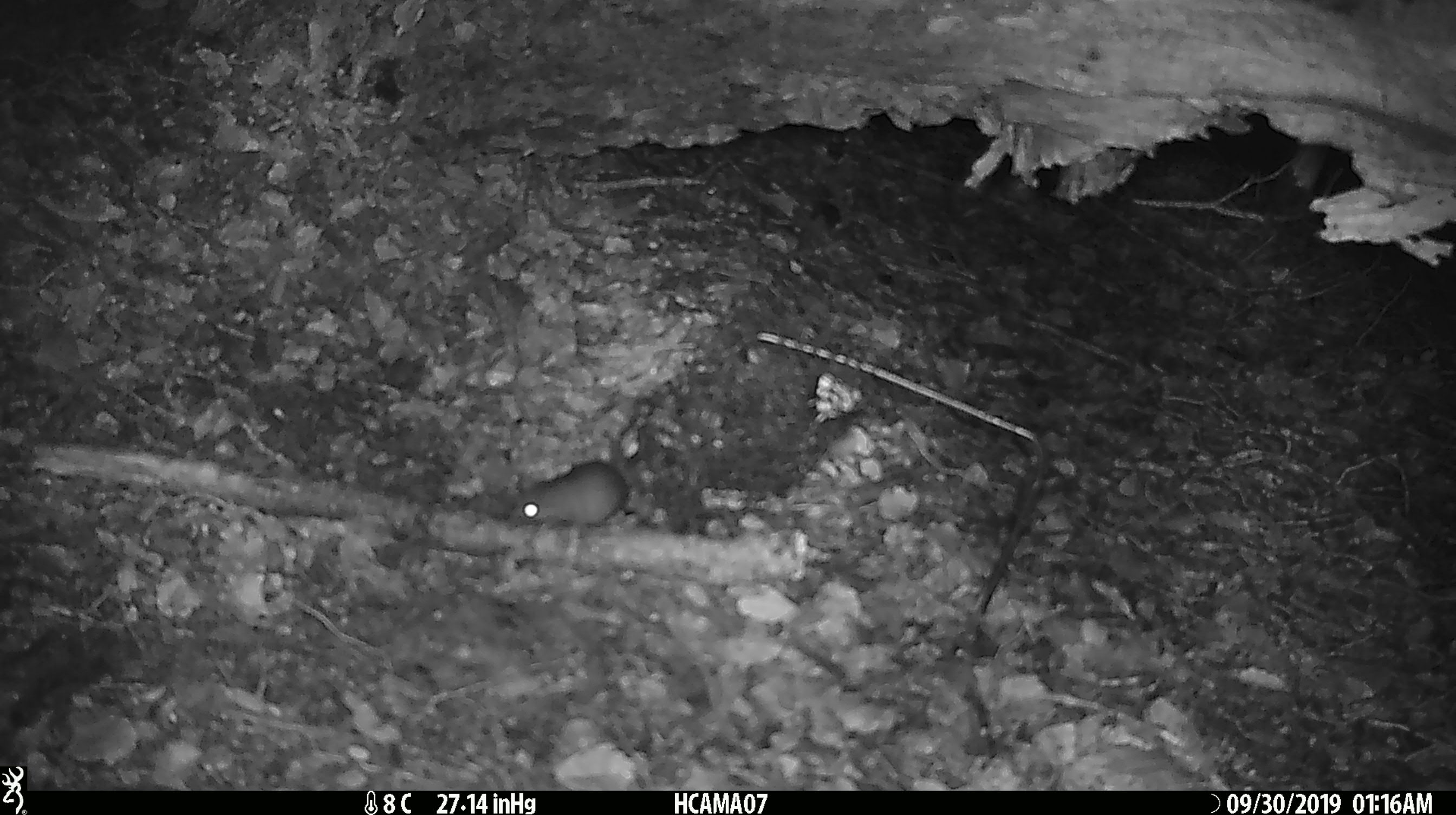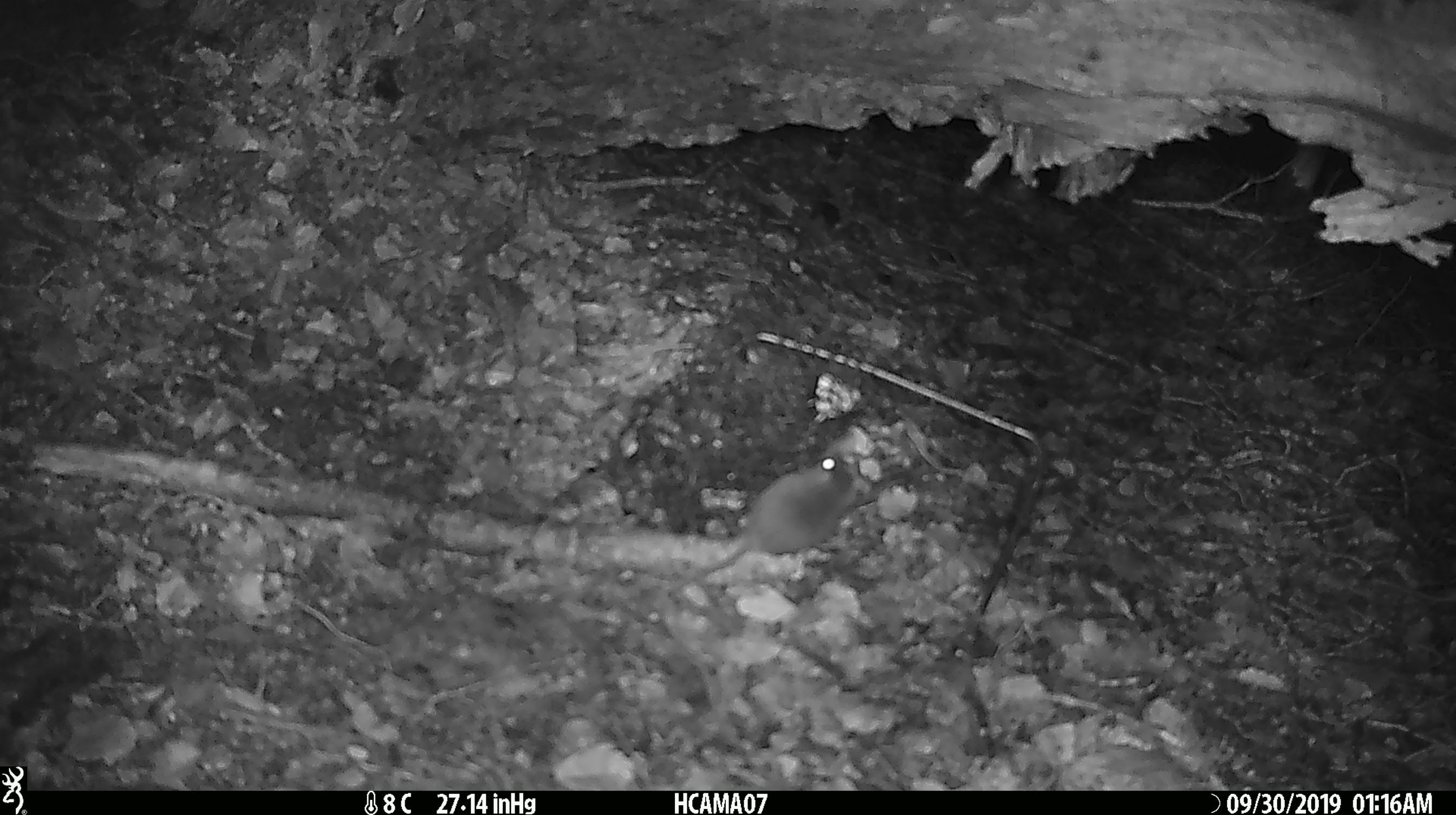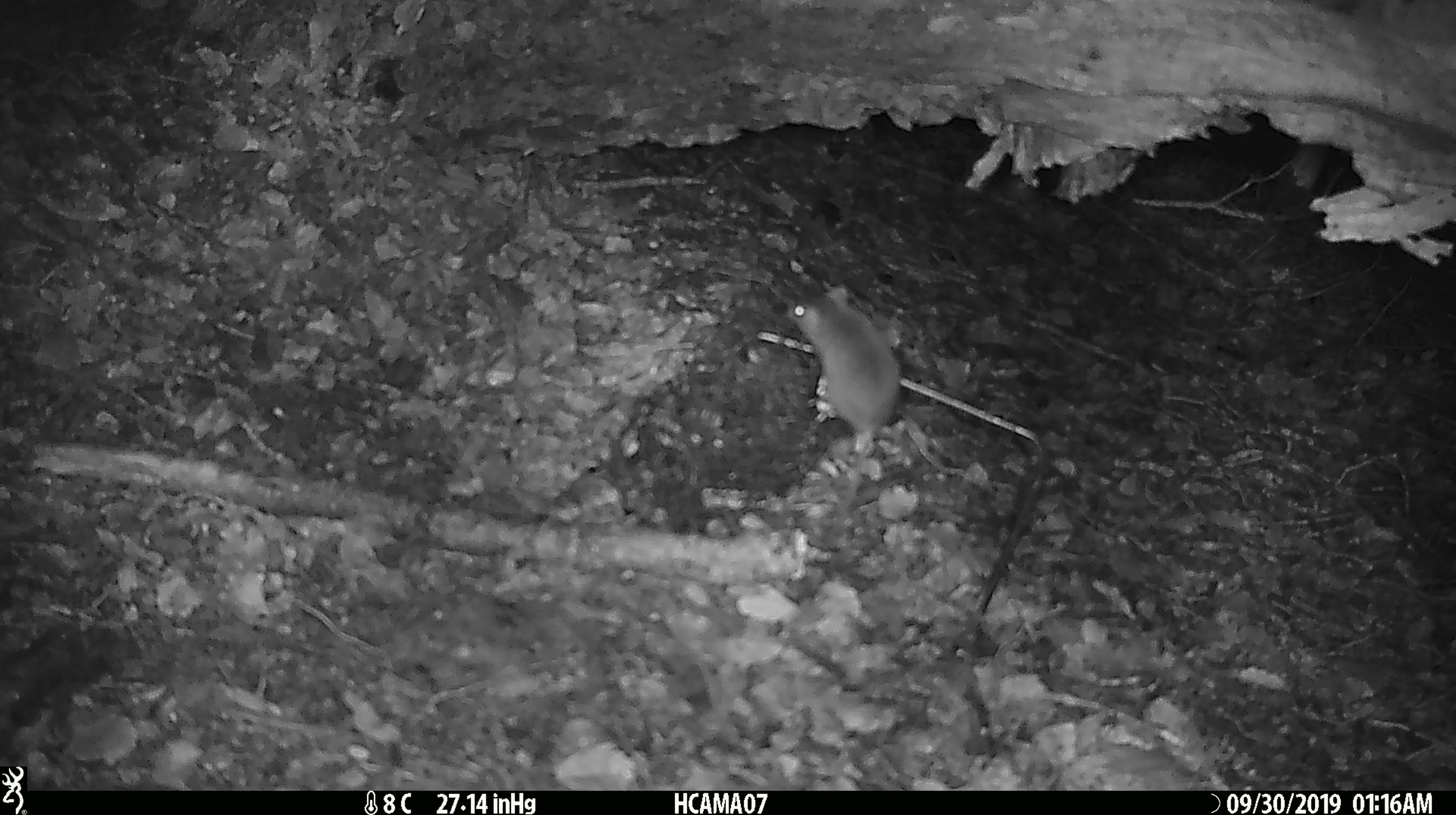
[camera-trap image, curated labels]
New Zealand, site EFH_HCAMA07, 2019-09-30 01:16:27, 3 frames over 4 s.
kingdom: Animalia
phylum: Chordata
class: Mammalia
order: Rodentia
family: Muridae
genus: Mus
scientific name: Mus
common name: mouse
Mouse (Mus).